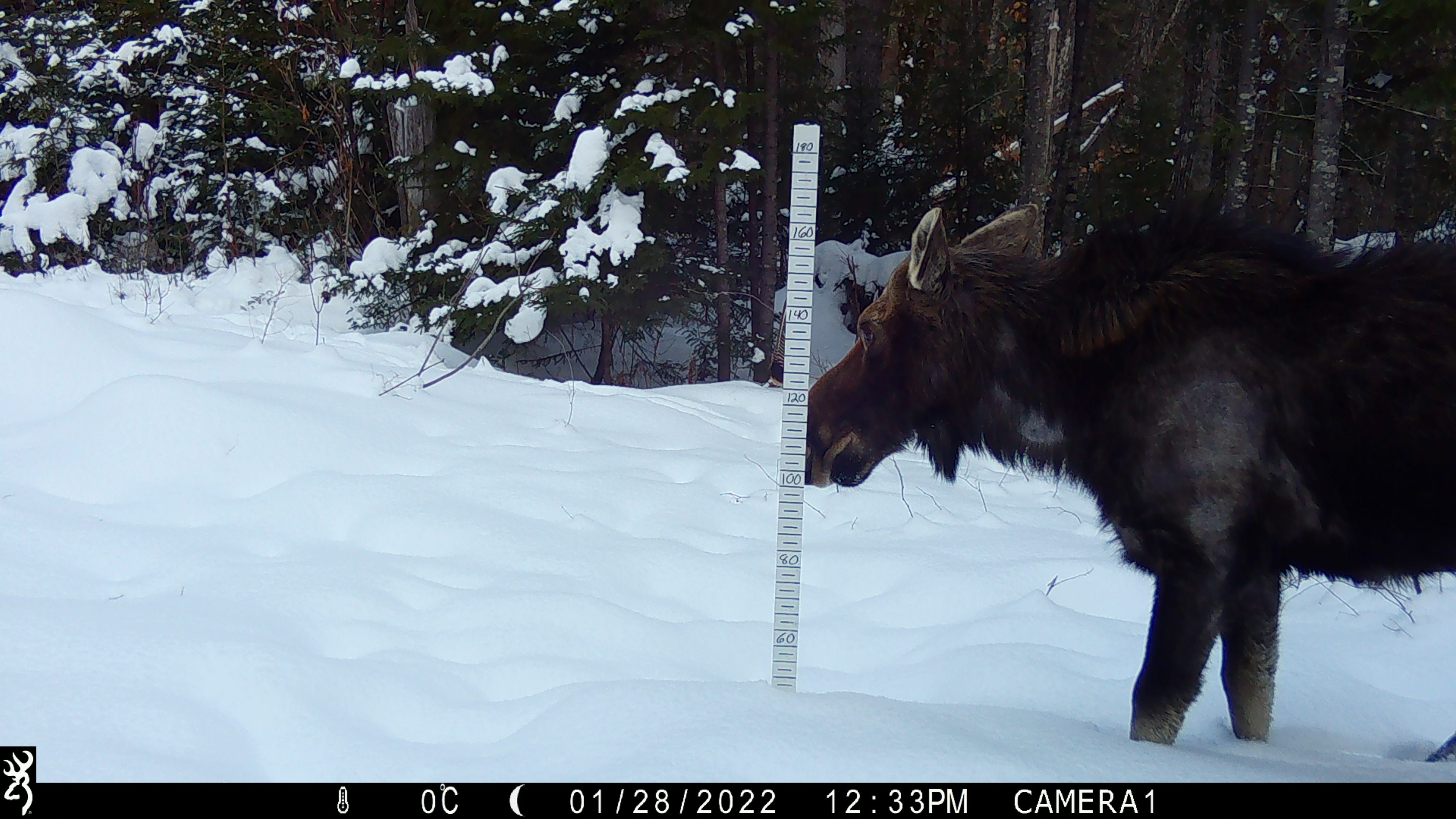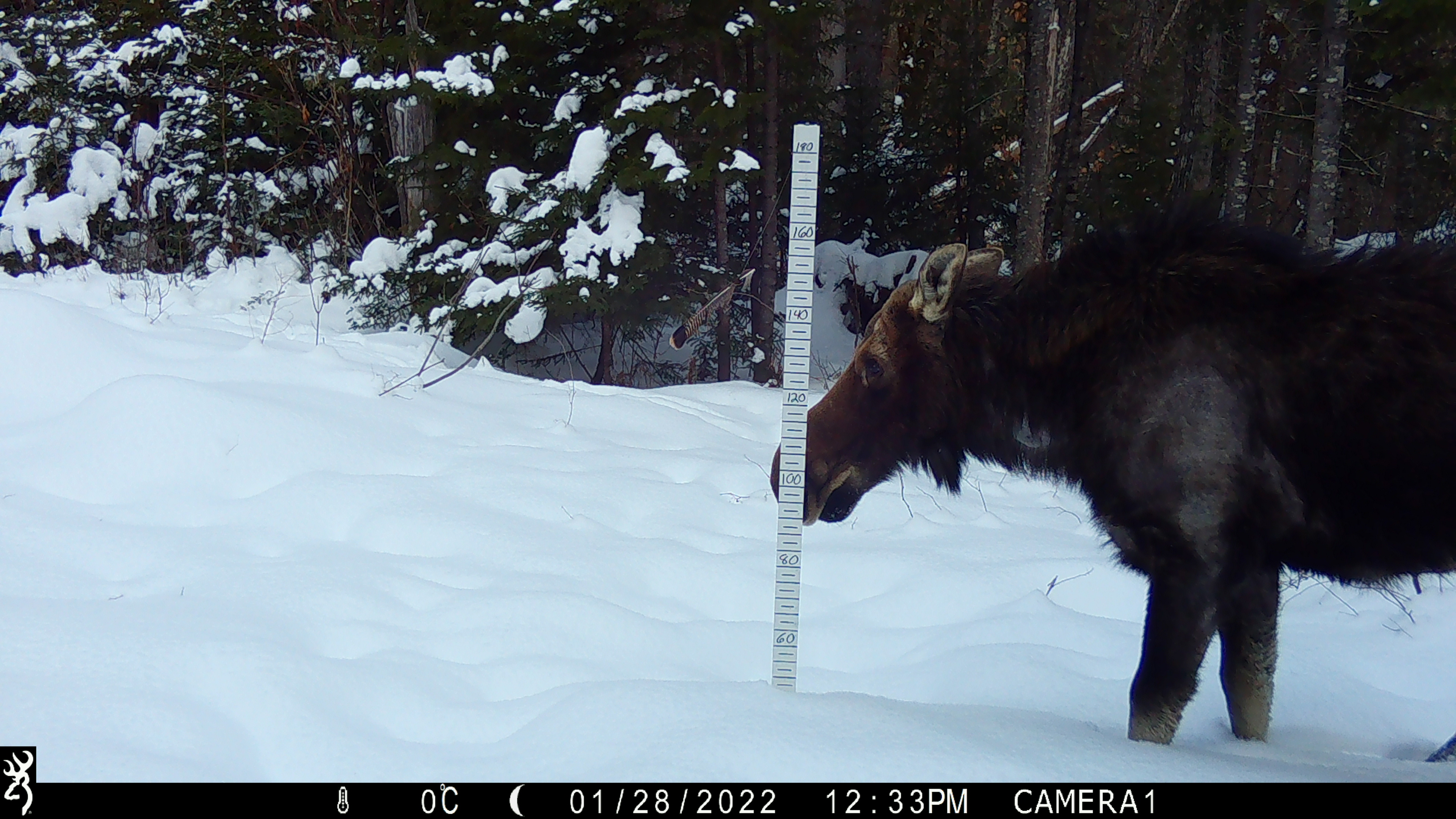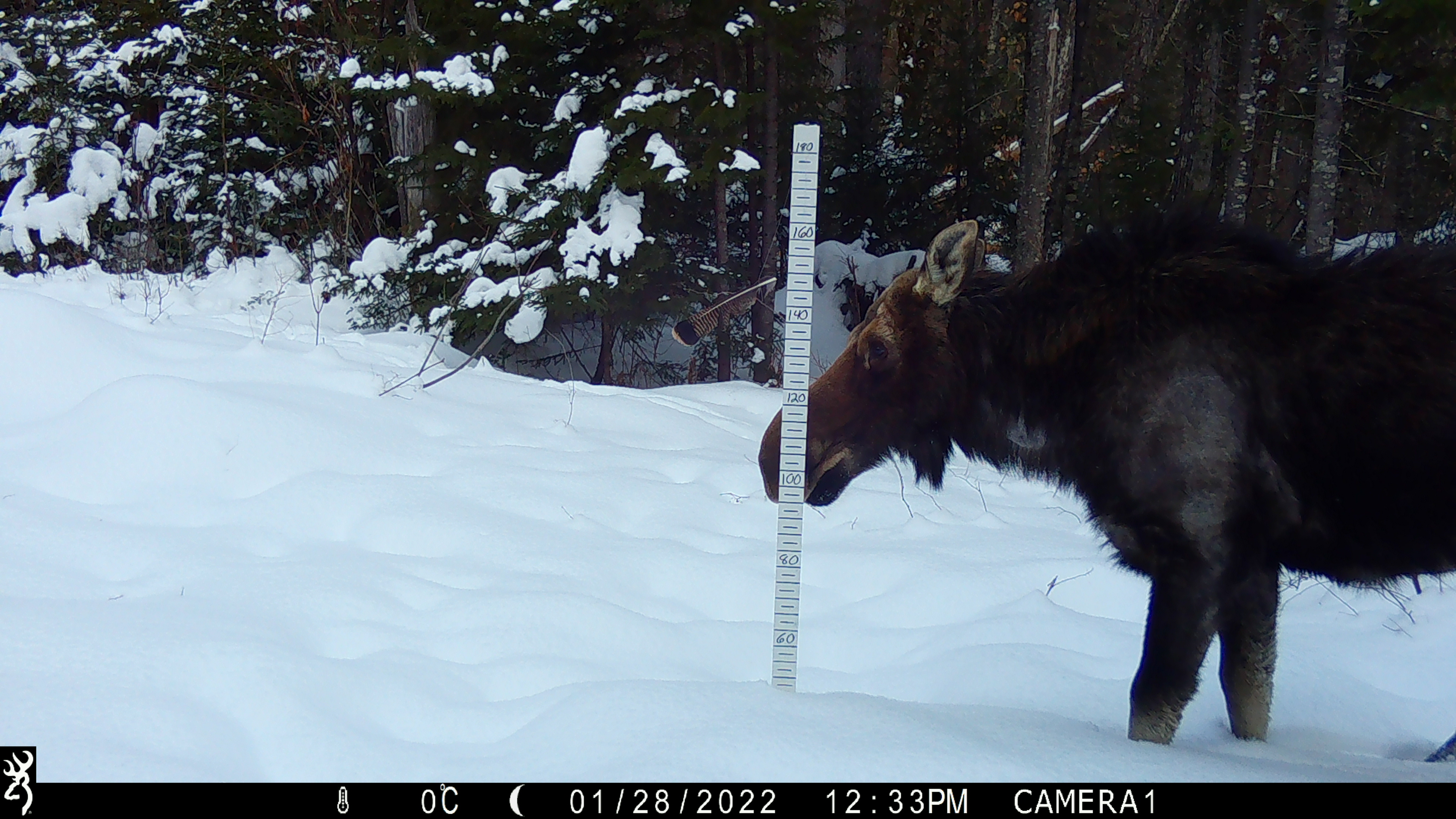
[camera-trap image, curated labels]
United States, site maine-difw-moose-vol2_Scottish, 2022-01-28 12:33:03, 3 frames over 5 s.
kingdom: Animalia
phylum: Chordata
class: Mammalia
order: Artiodactyla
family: Cervidae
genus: Alces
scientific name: Alces alces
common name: moose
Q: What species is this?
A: Moose (Alces alces).